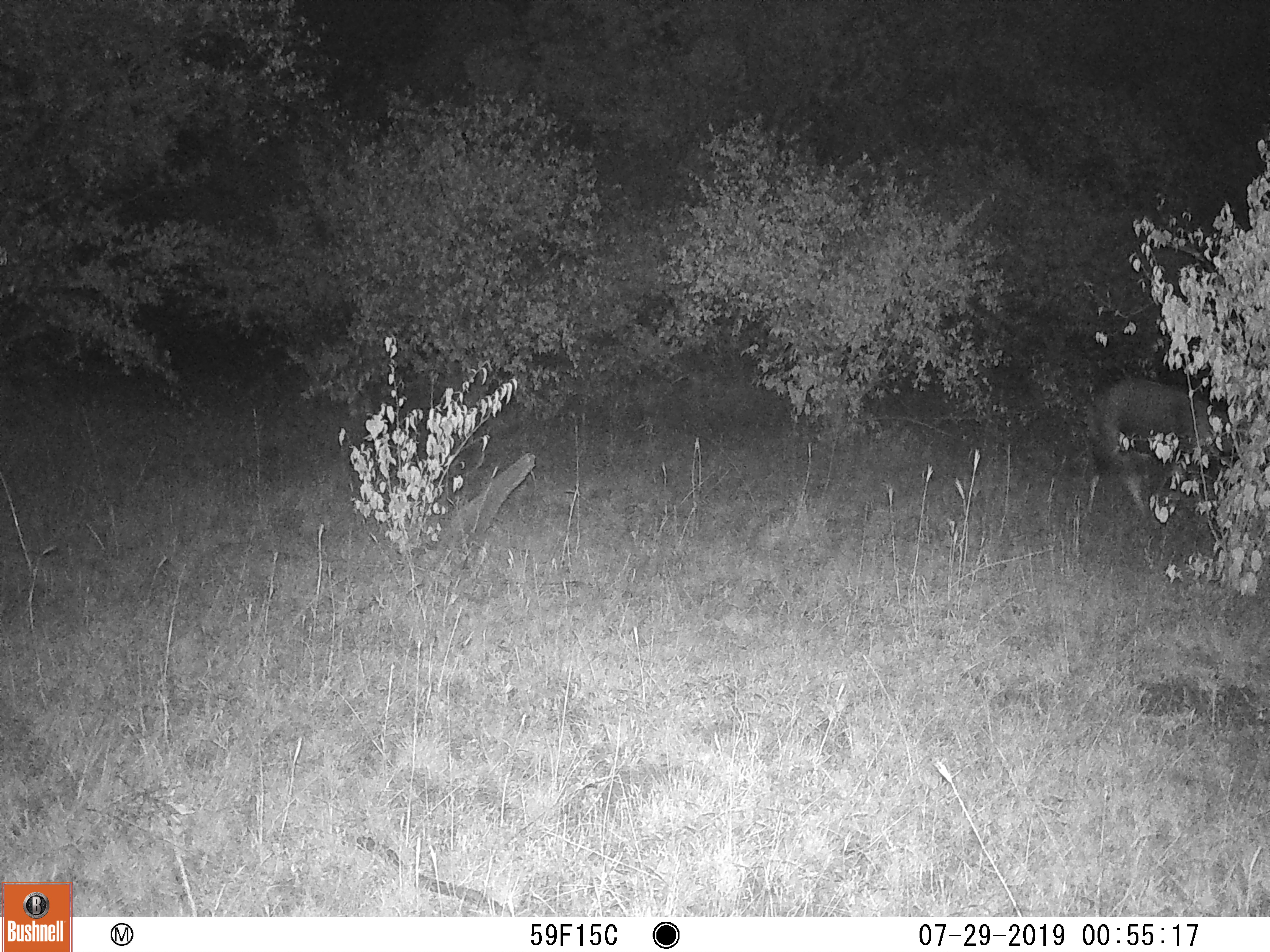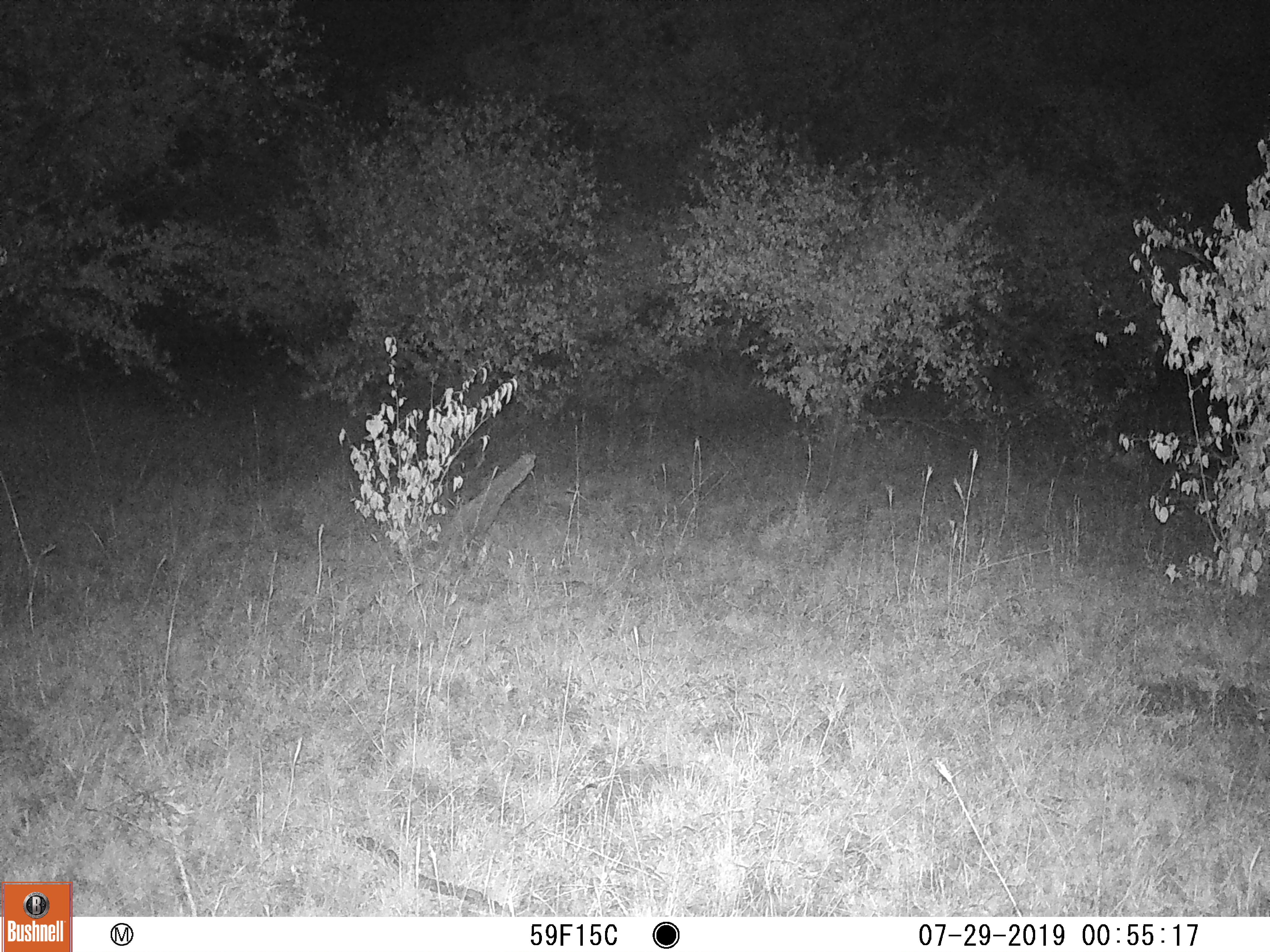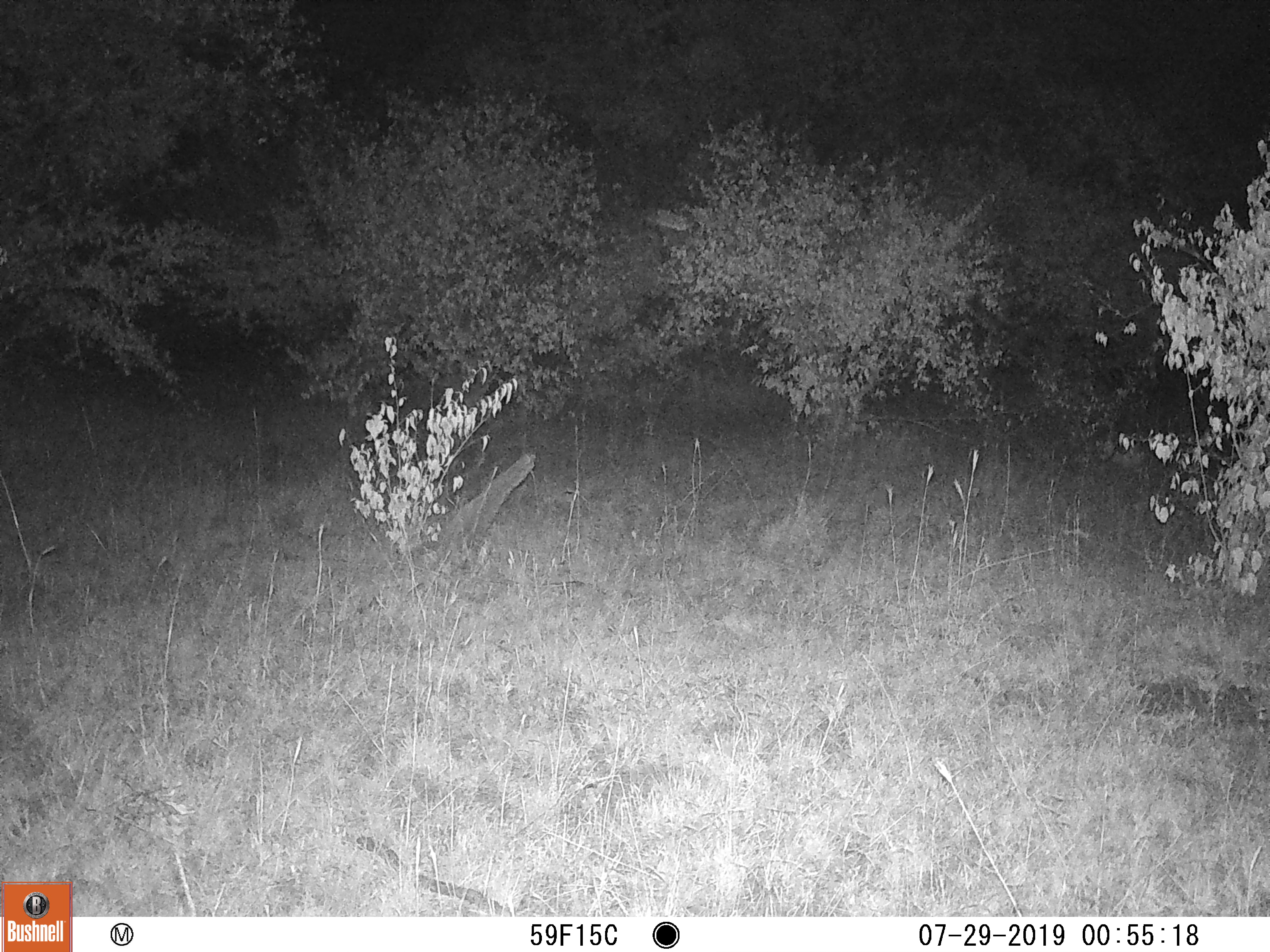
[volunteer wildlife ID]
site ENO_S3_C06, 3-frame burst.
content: unidentified animal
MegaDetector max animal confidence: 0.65